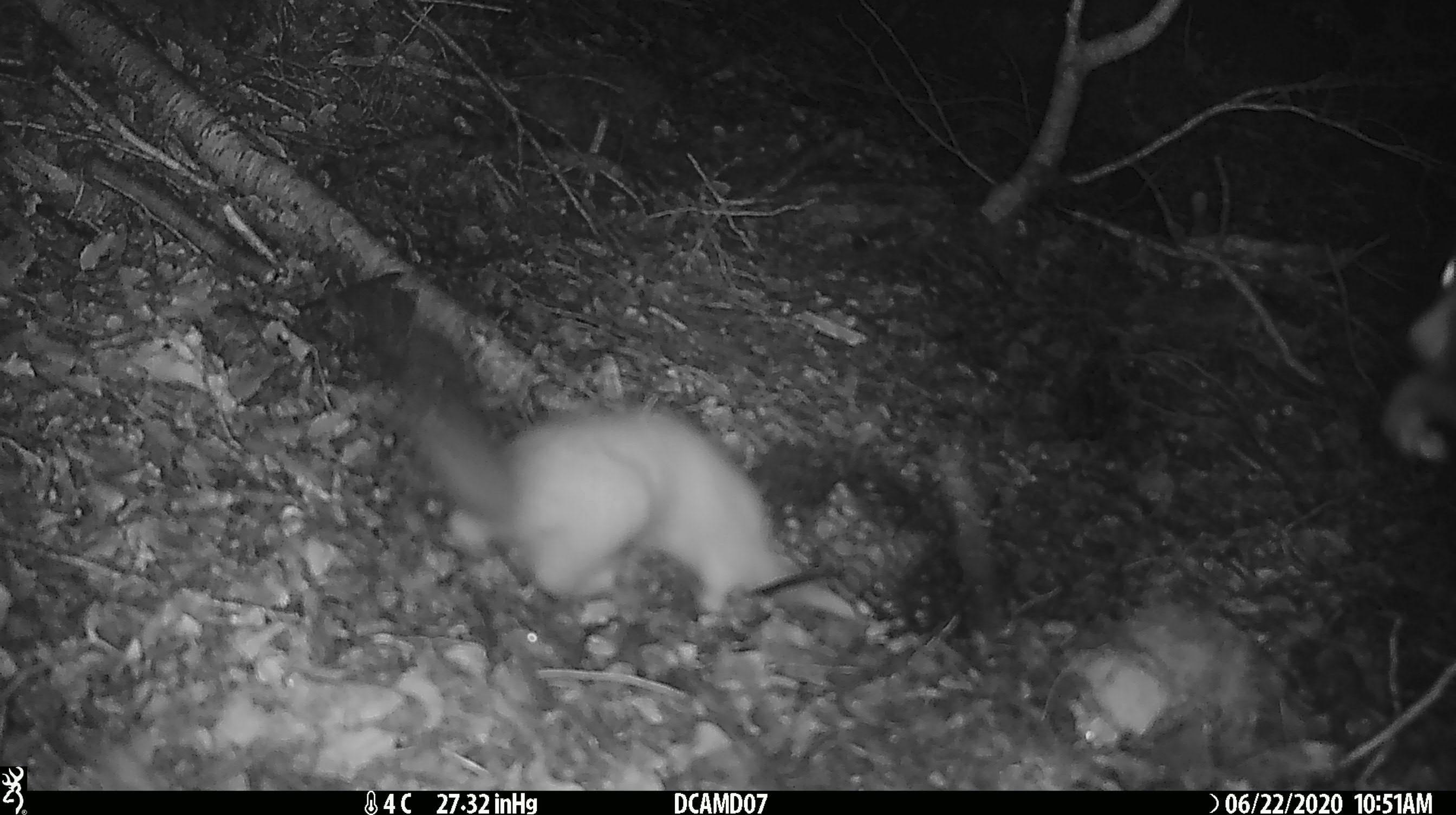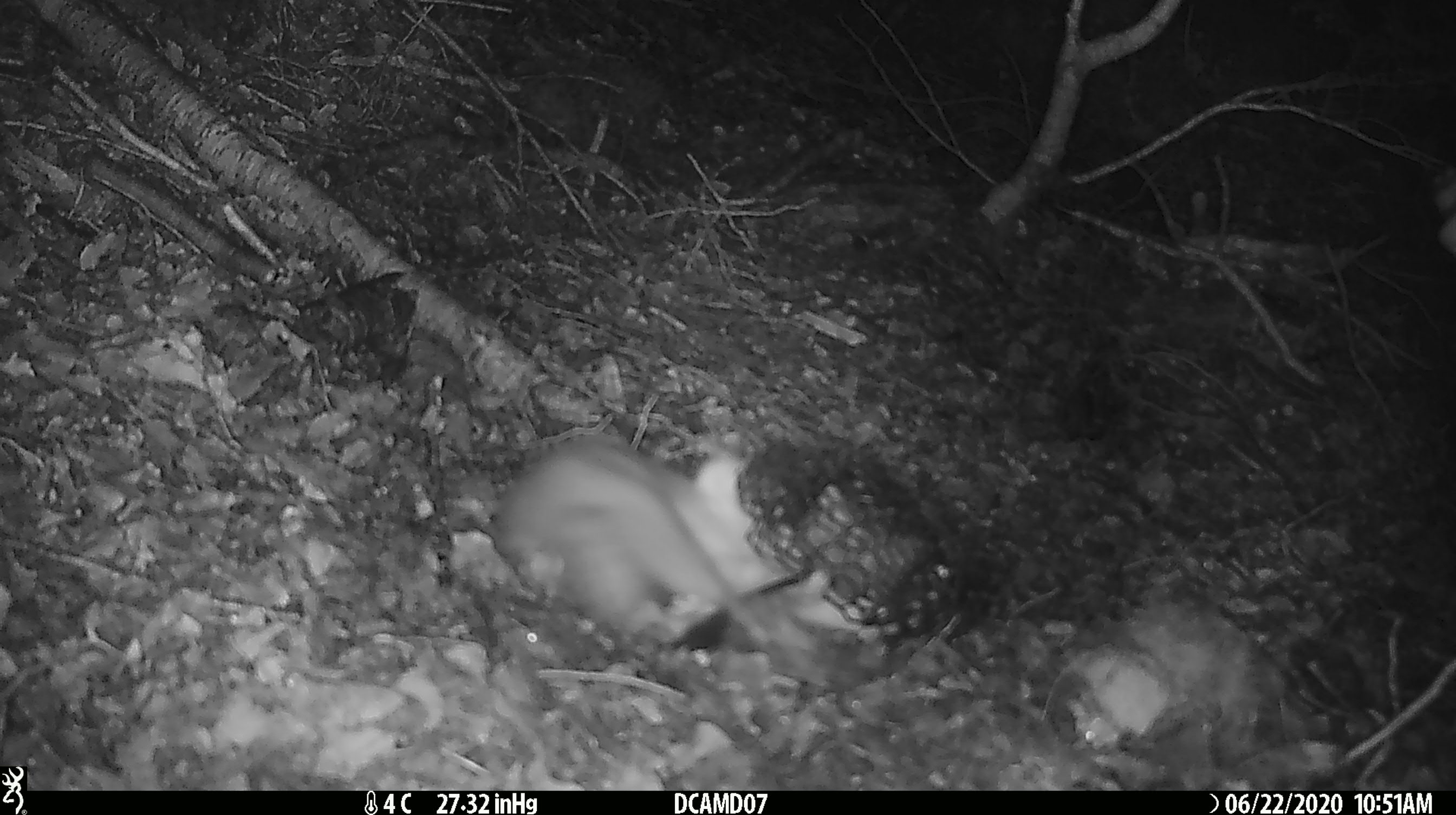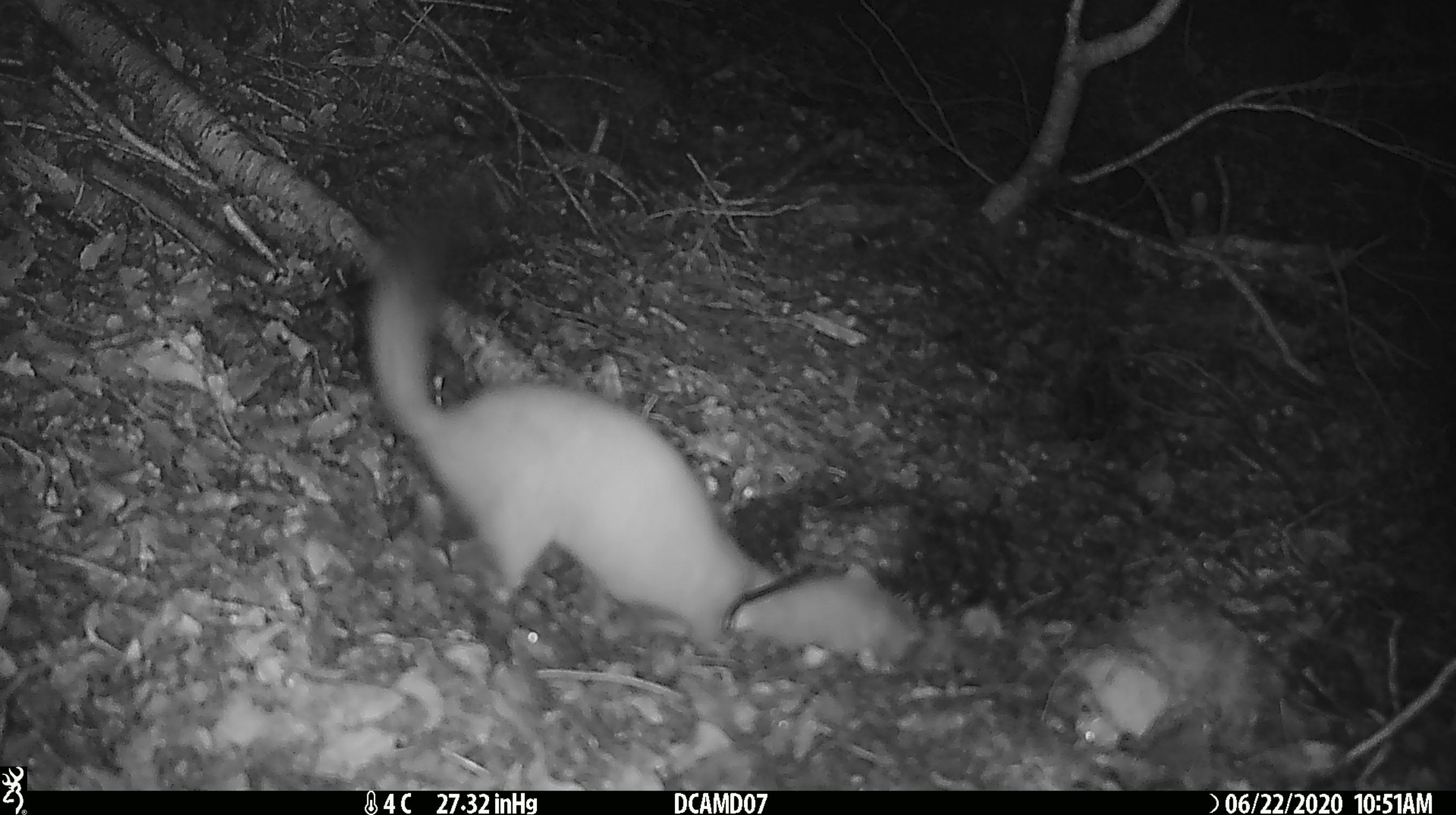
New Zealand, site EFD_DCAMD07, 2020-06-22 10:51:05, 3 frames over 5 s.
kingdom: Animalia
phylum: Chordata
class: Mammalia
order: Carnivora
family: Mustelidae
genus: Mustela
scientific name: Mustela erminea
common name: stoat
Stoat (Mustela erminea).